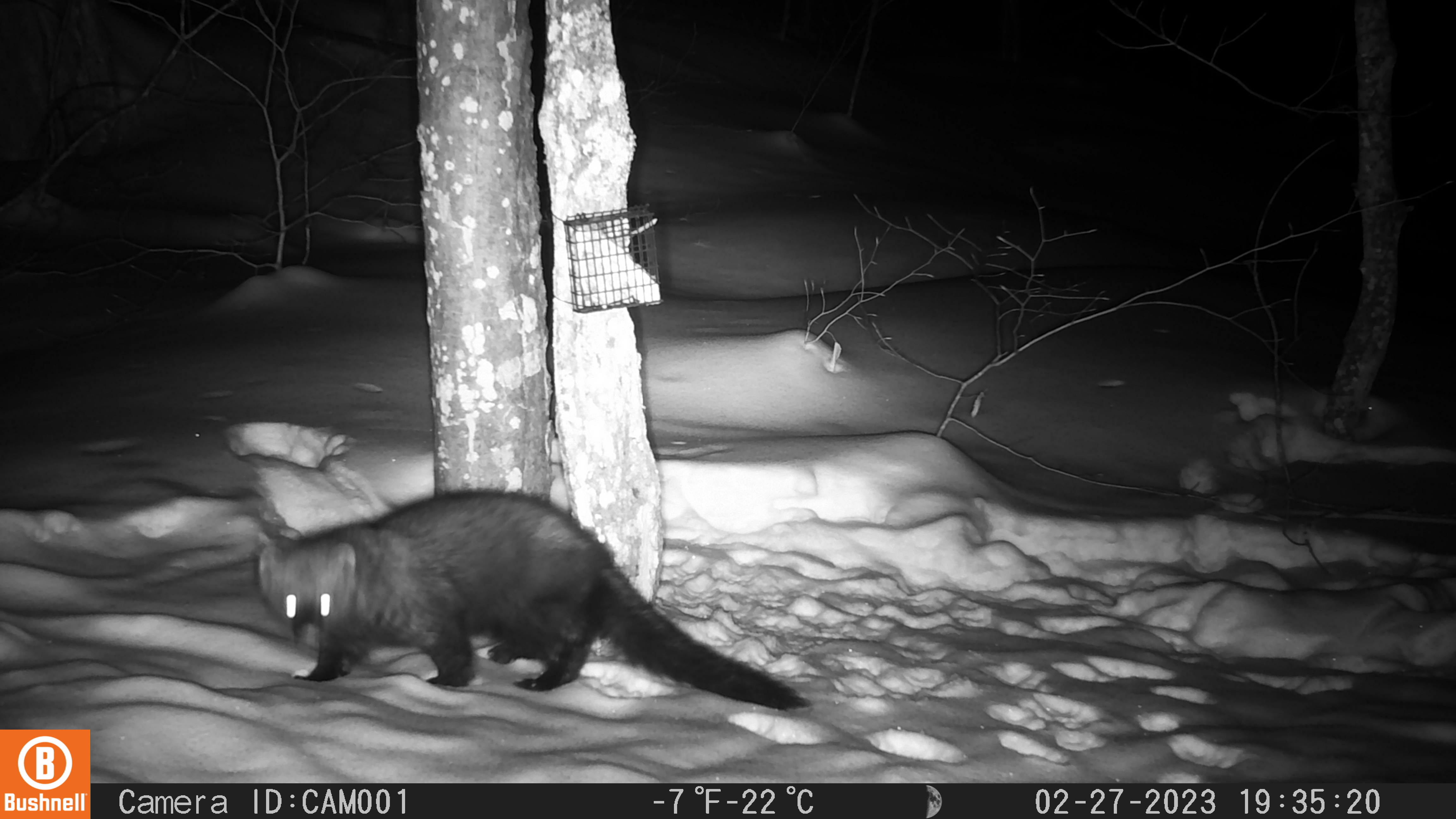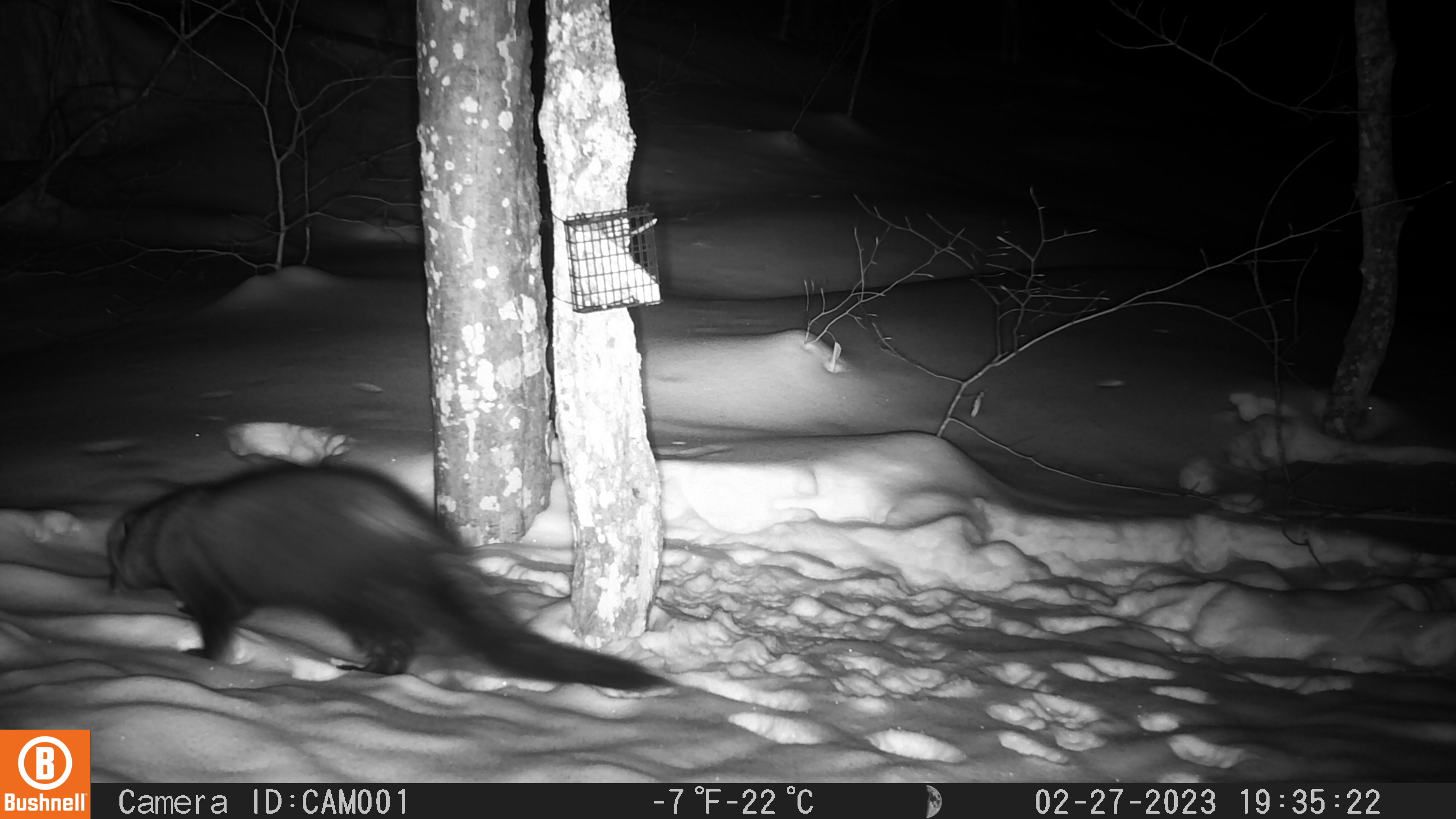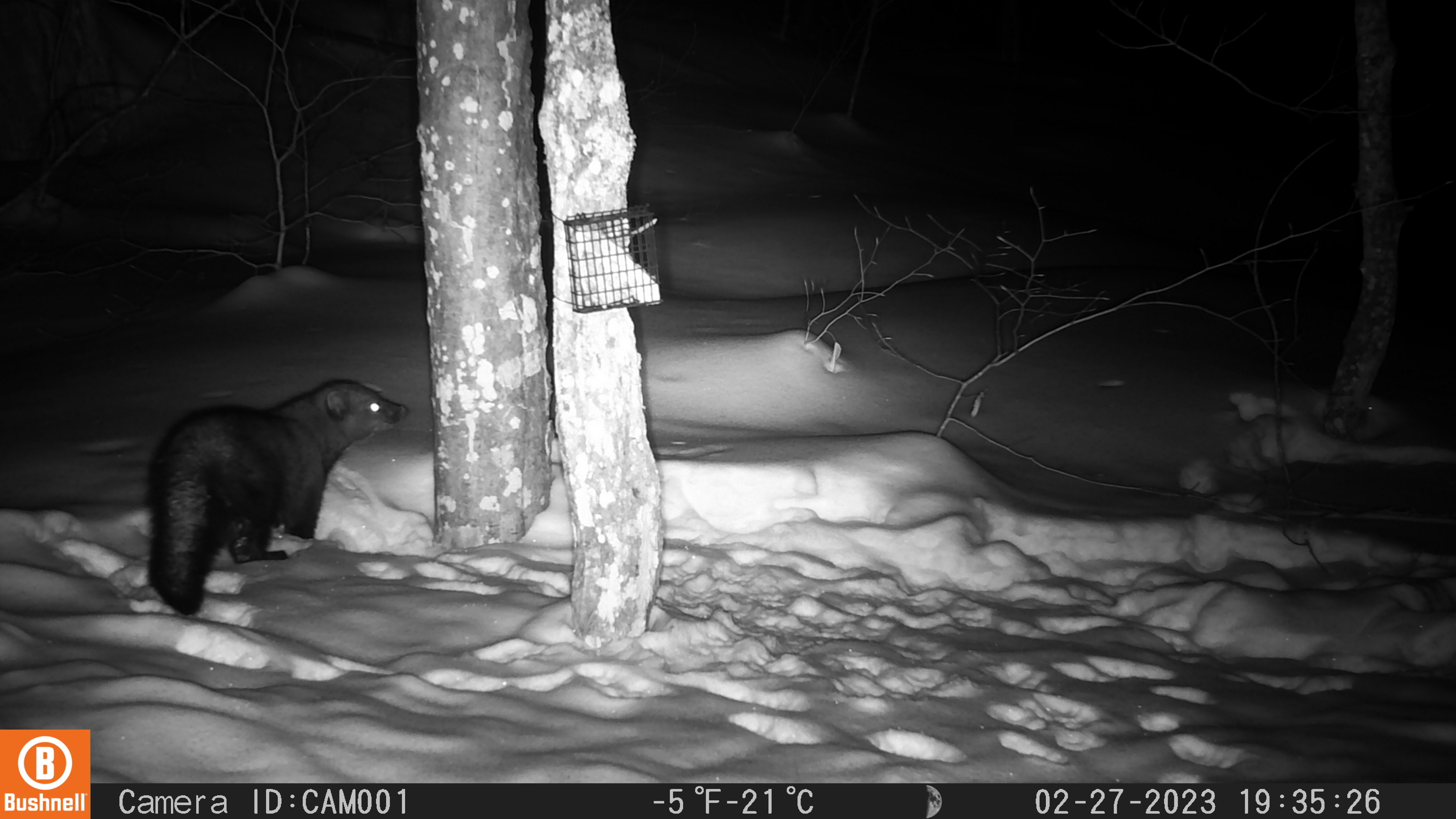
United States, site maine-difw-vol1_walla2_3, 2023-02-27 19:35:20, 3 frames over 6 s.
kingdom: Animalia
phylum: Chordata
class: Mammalia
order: Carnivora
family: Mustelidae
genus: Pekania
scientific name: Pekania pennanti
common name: fisher